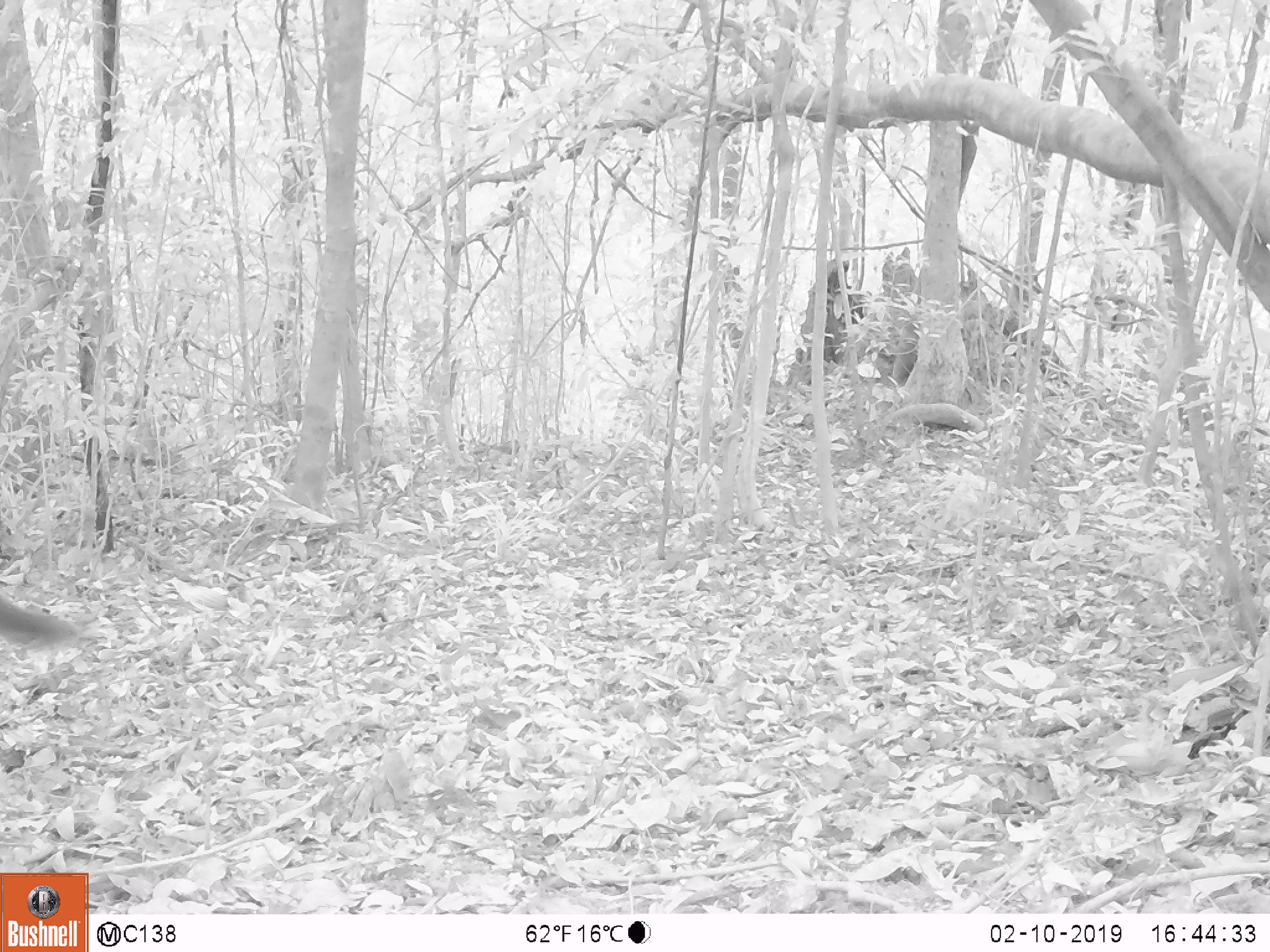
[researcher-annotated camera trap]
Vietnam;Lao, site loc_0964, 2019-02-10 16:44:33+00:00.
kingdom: Animalia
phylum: Chordata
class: Mammalia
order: Rodentia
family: Sciuridae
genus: Dremomys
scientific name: Dremomys rufigenis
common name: red-cheeked squirrel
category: red cheeked squirrel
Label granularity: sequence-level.